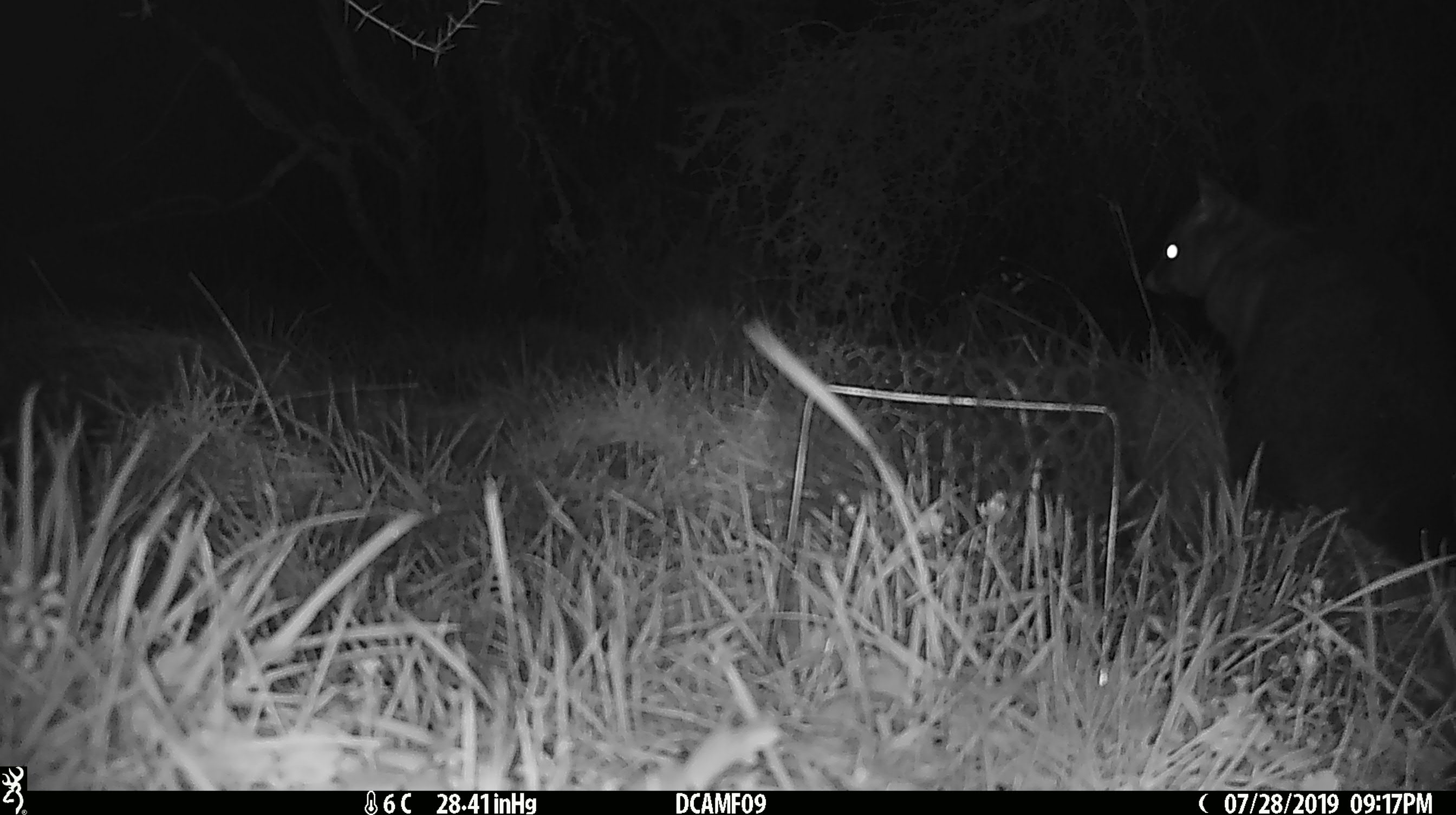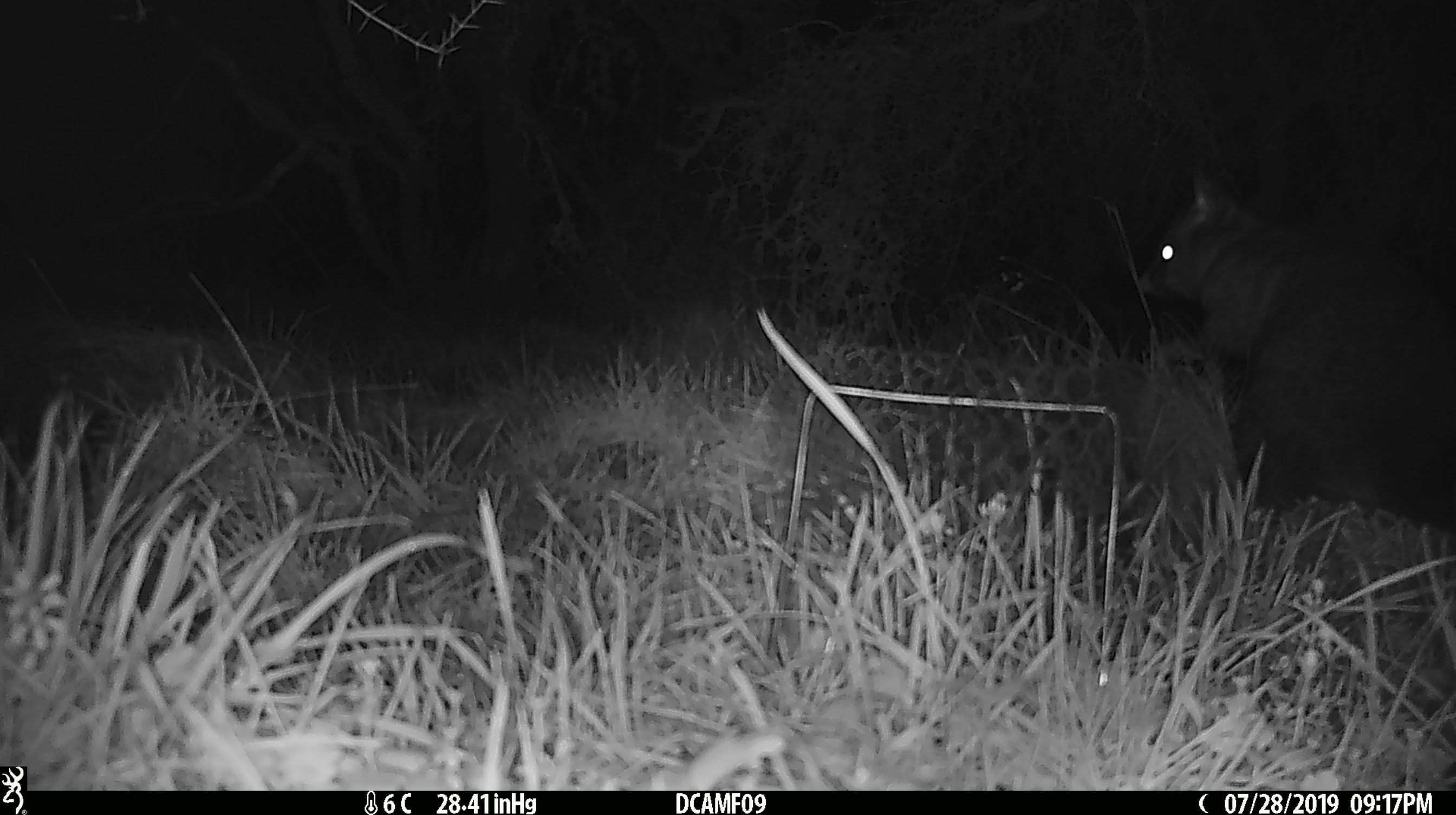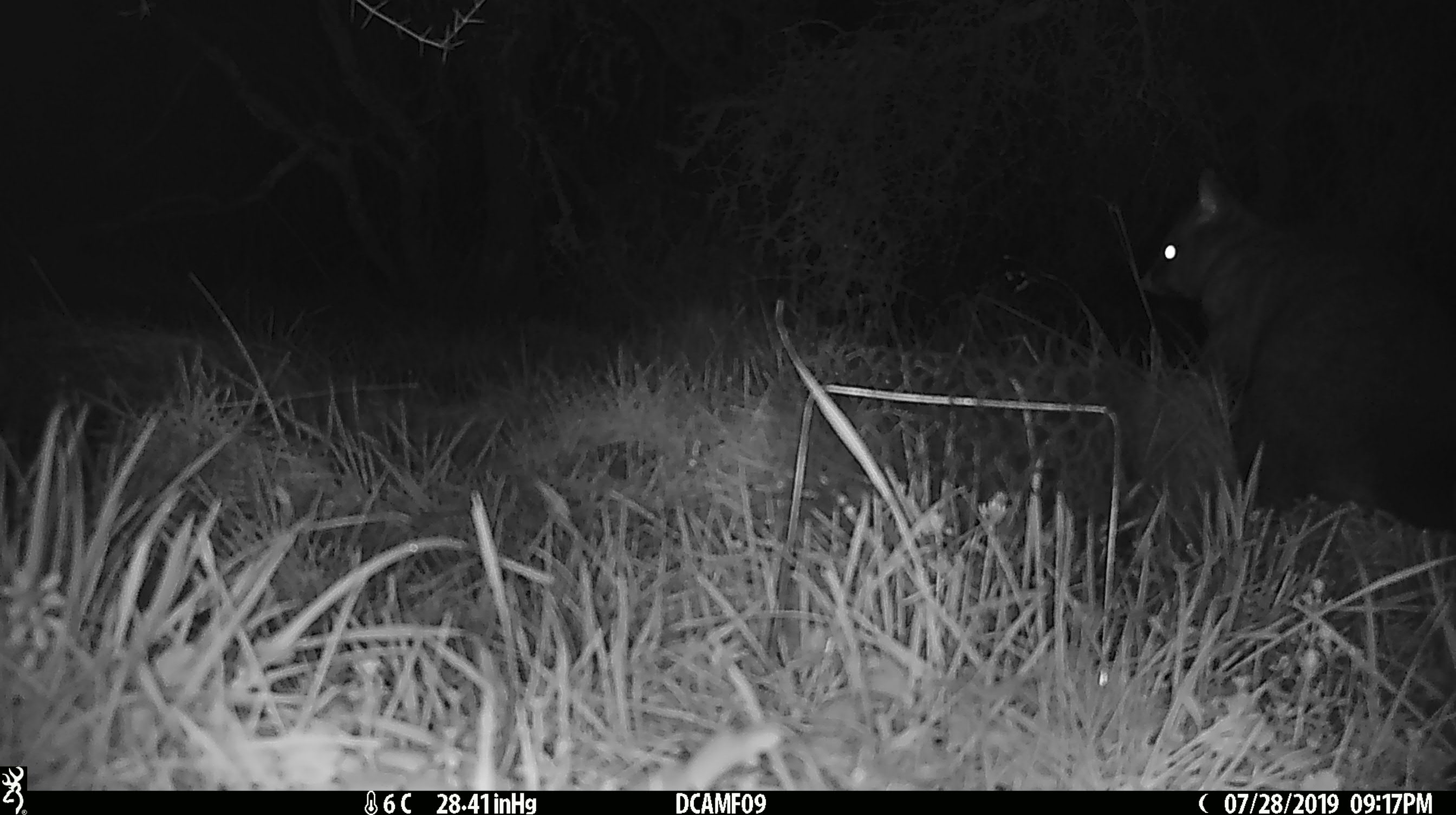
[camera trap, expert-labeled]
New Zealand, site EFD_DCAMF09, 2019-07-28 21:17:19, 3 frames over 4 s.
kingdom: Animalia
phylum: Chordata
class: Mammalia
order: Diprotodontia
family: Phalangeridae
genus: Trichosurus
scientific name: Trichosurus vulpecula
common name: common brushtail possum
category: possum